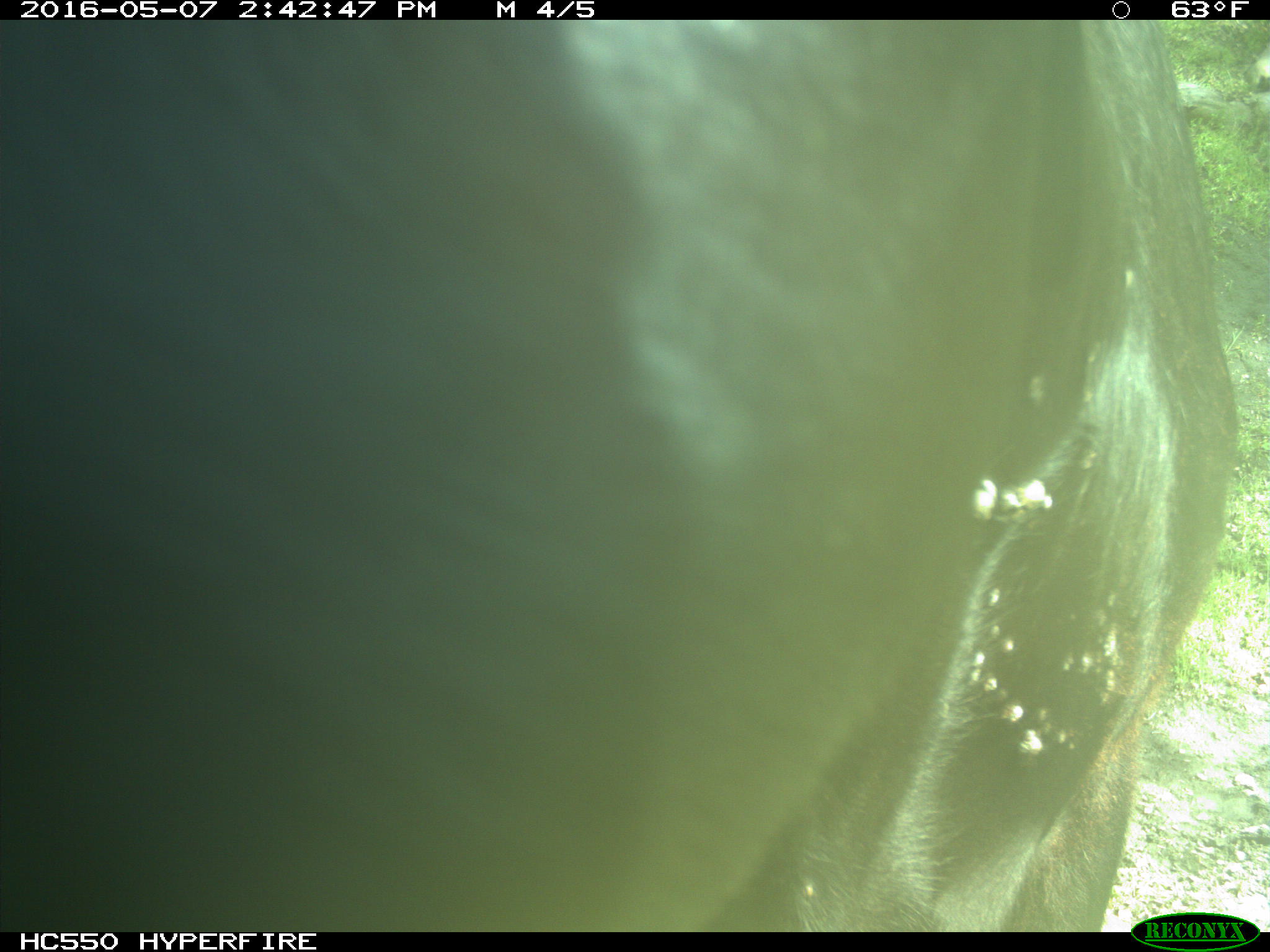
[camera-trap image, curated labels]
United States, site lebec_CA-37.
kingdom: Animalia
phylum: Chordata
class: Mammalia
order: Artiodactyla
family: Bovidae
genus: Bos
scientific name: Bos taurus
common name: domestic cow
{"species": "Bos taurus (domestic cow)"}